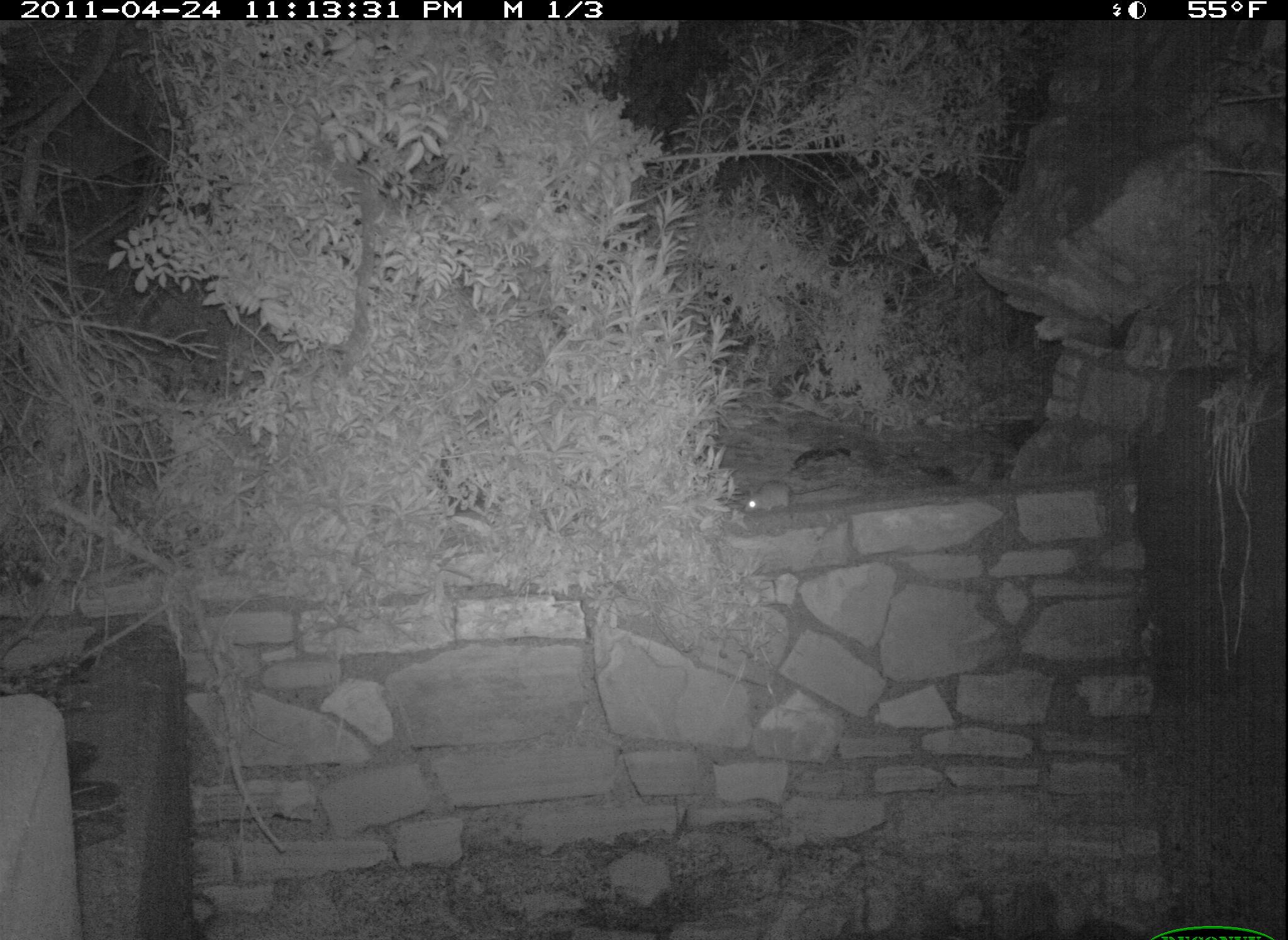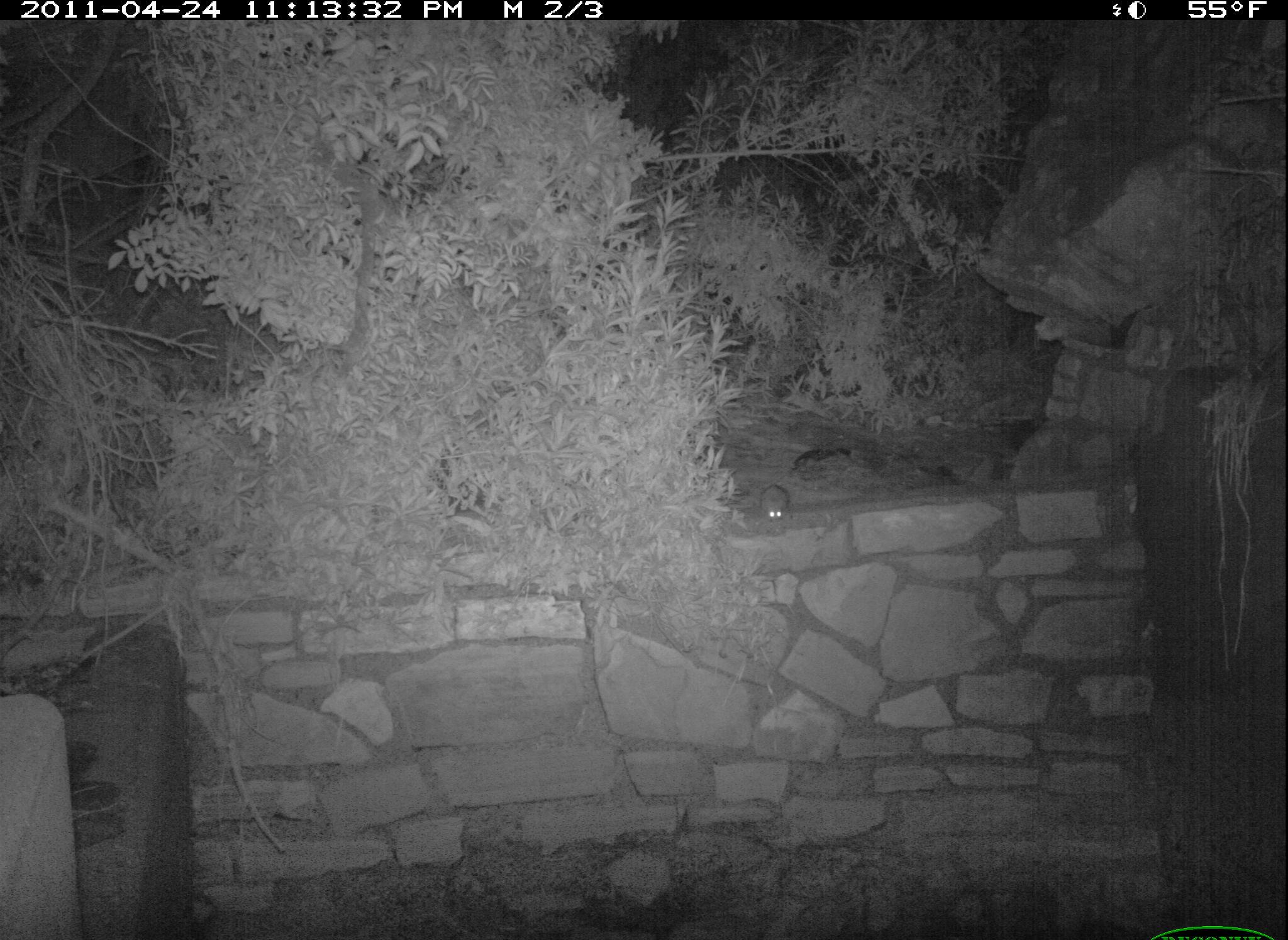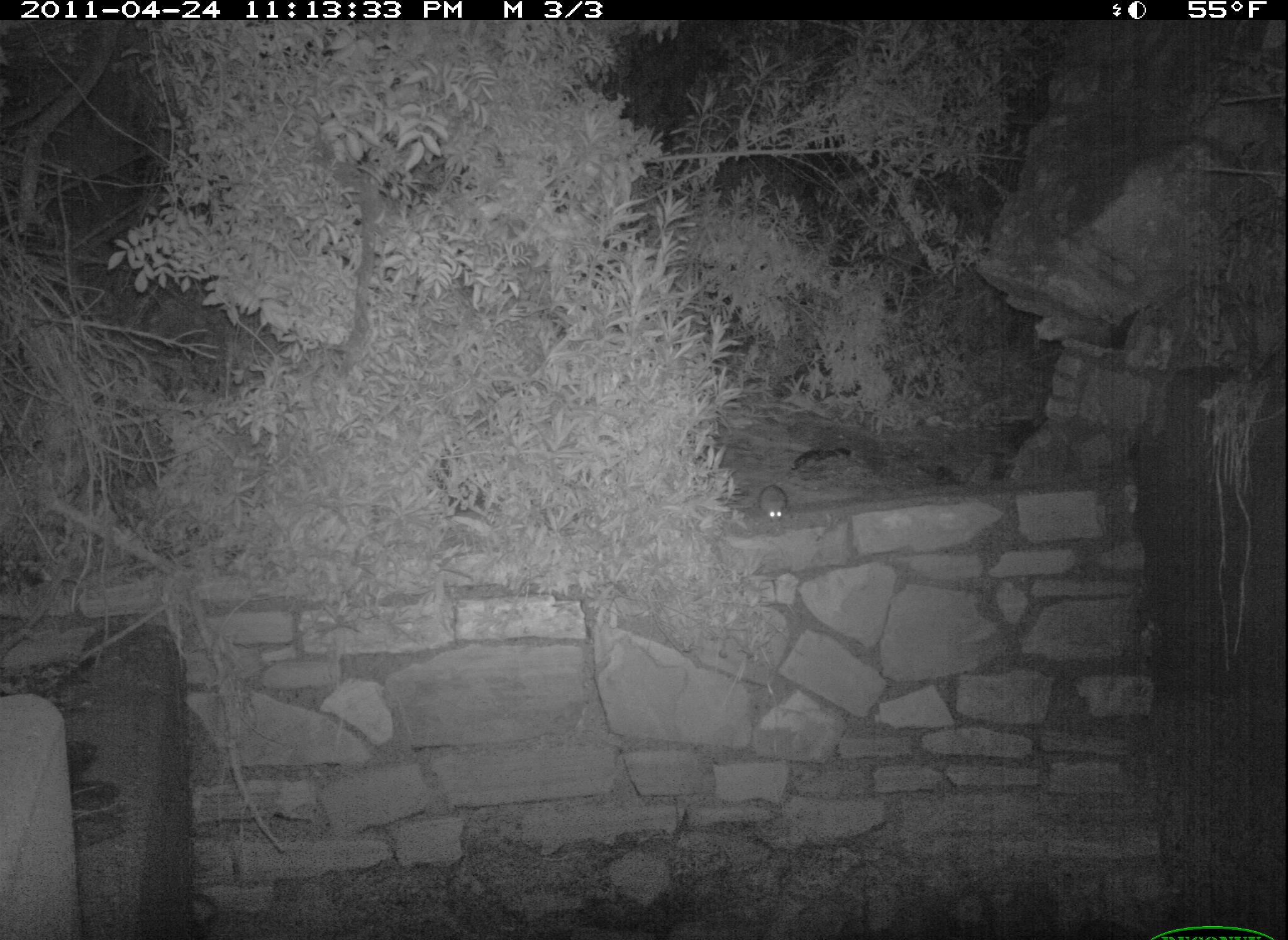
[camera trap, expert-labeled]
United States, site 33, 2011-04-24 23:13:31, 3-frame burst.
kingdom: Animalia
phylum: Chordata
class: Mammalia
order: Rodentia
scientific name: Rodentia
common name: rodent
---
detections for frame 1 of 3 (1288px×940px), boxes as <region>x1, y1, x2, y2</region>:
rodent: <region>744, 482, 837, 522</region>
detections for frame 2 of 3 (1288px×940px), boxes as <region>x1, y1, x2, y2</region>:
rodent: <region>750, 462, 802, 535</region>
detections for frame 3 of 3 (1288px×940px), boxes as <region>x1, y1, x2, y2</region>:
rodent: <region>755, 477, 797, 533</region>